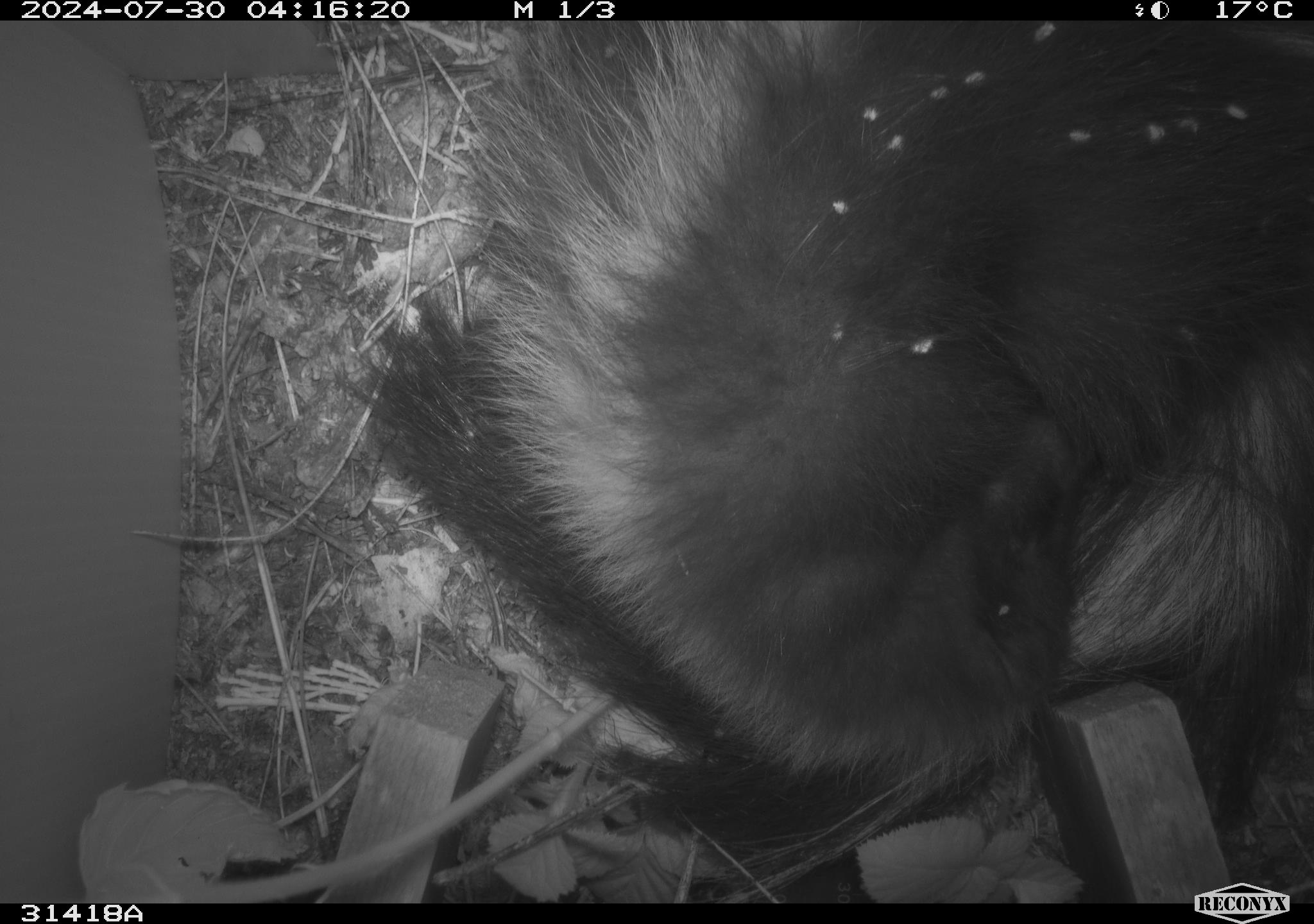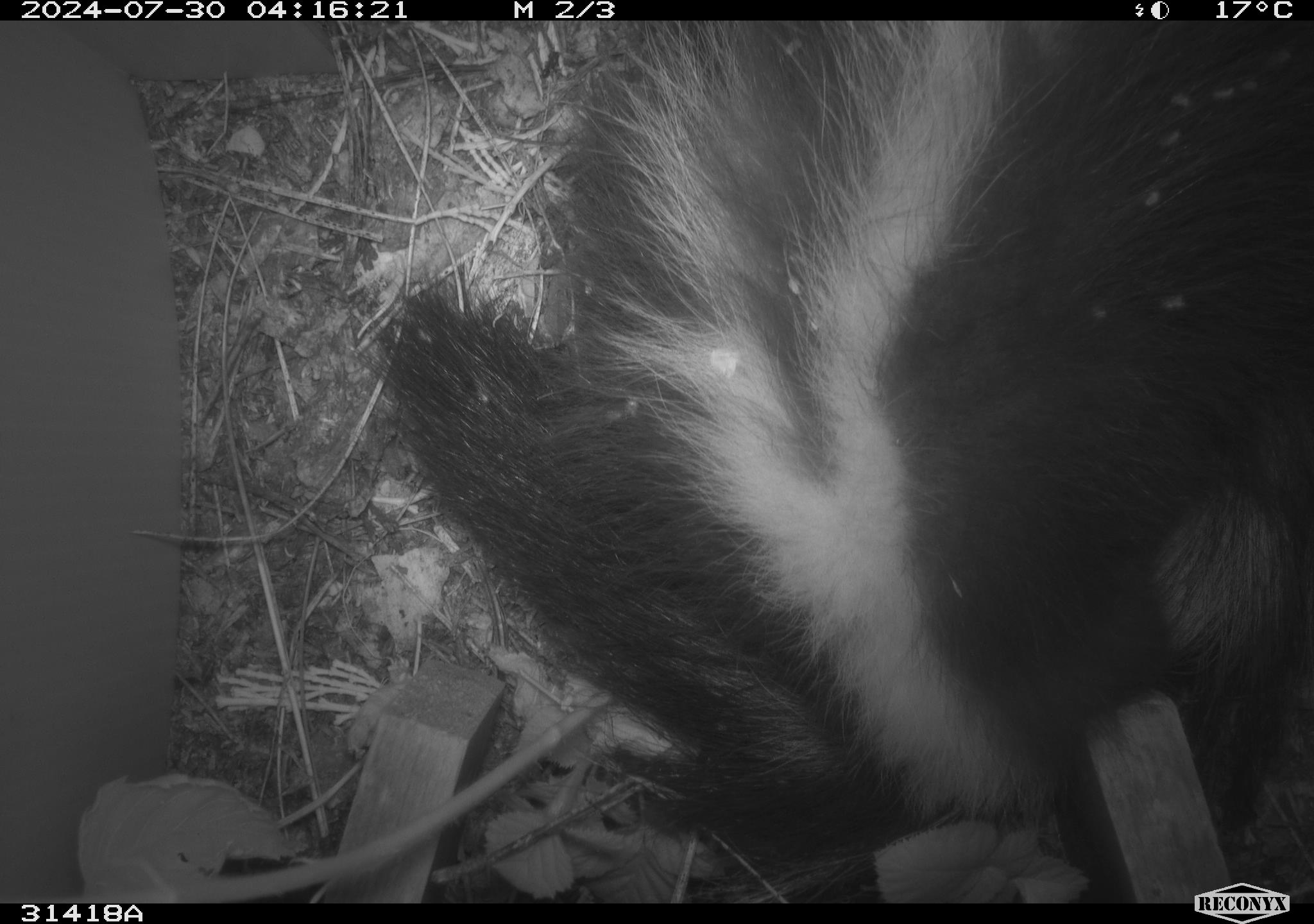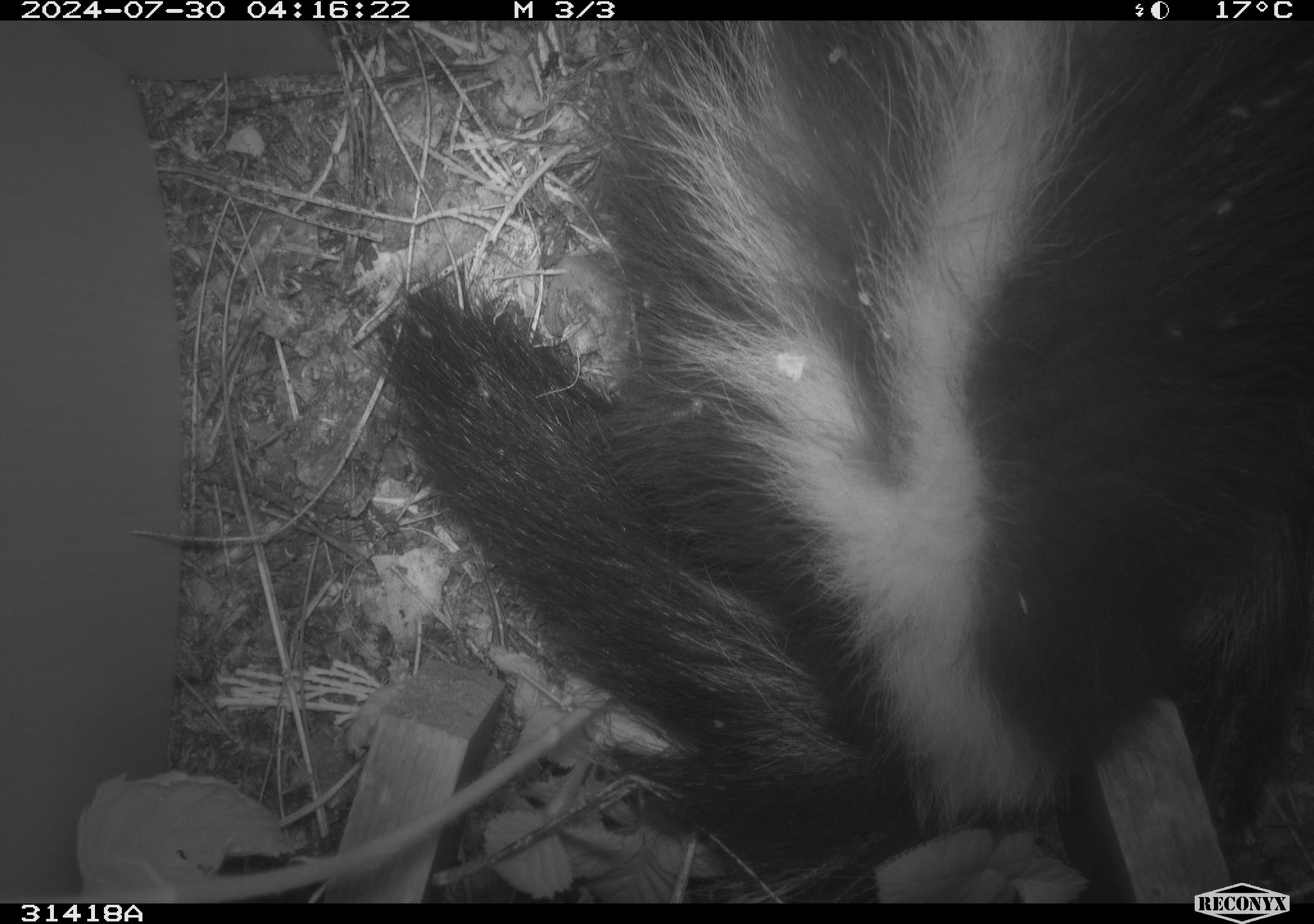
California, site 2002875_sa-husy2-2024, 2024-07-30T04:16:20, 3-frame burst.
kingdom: Animalia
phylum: Chordata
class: Mammalia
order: Carnivora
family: Mephitidae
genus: Mephitis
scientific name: Mephitis mephitis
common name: striped skunk